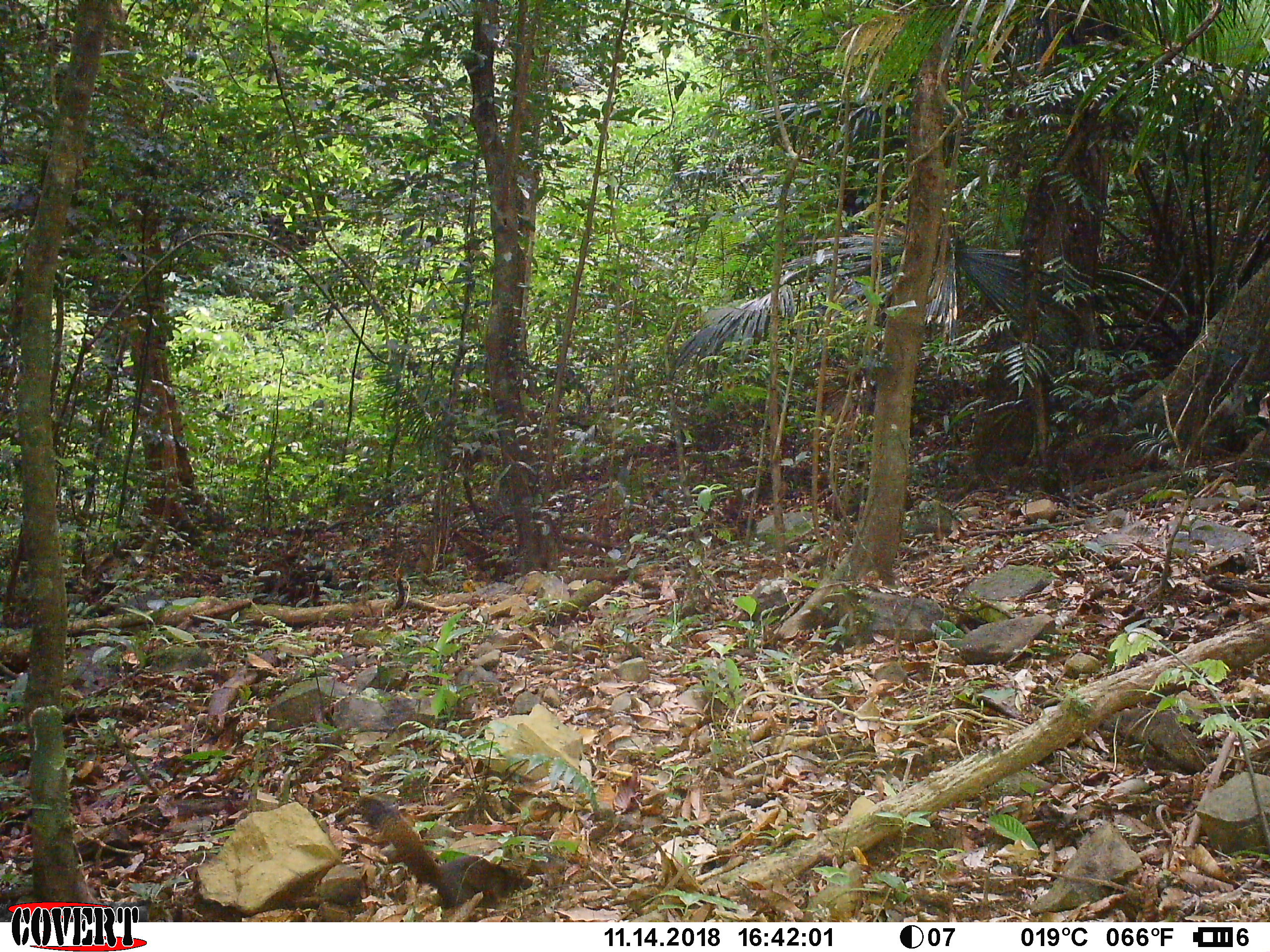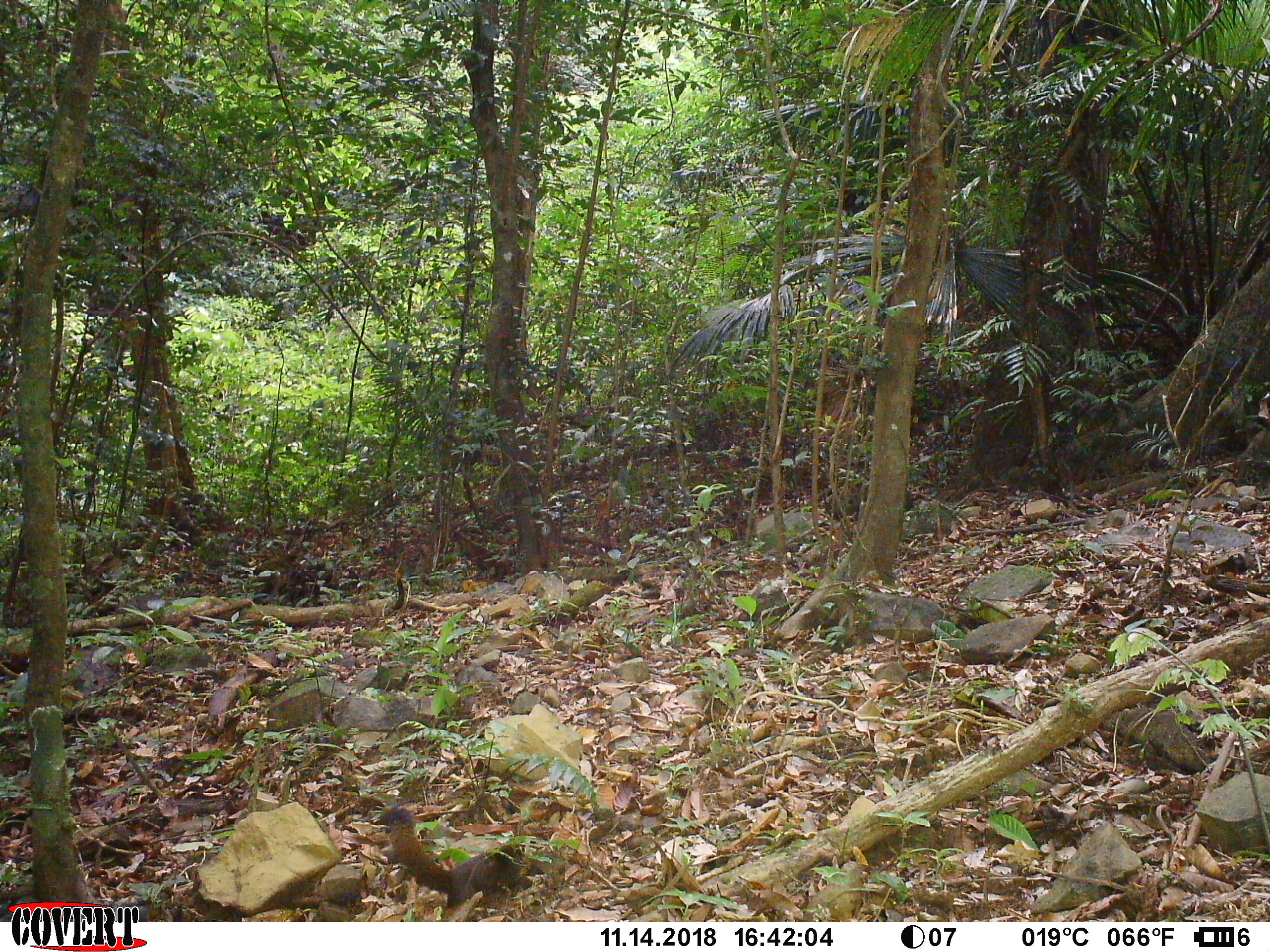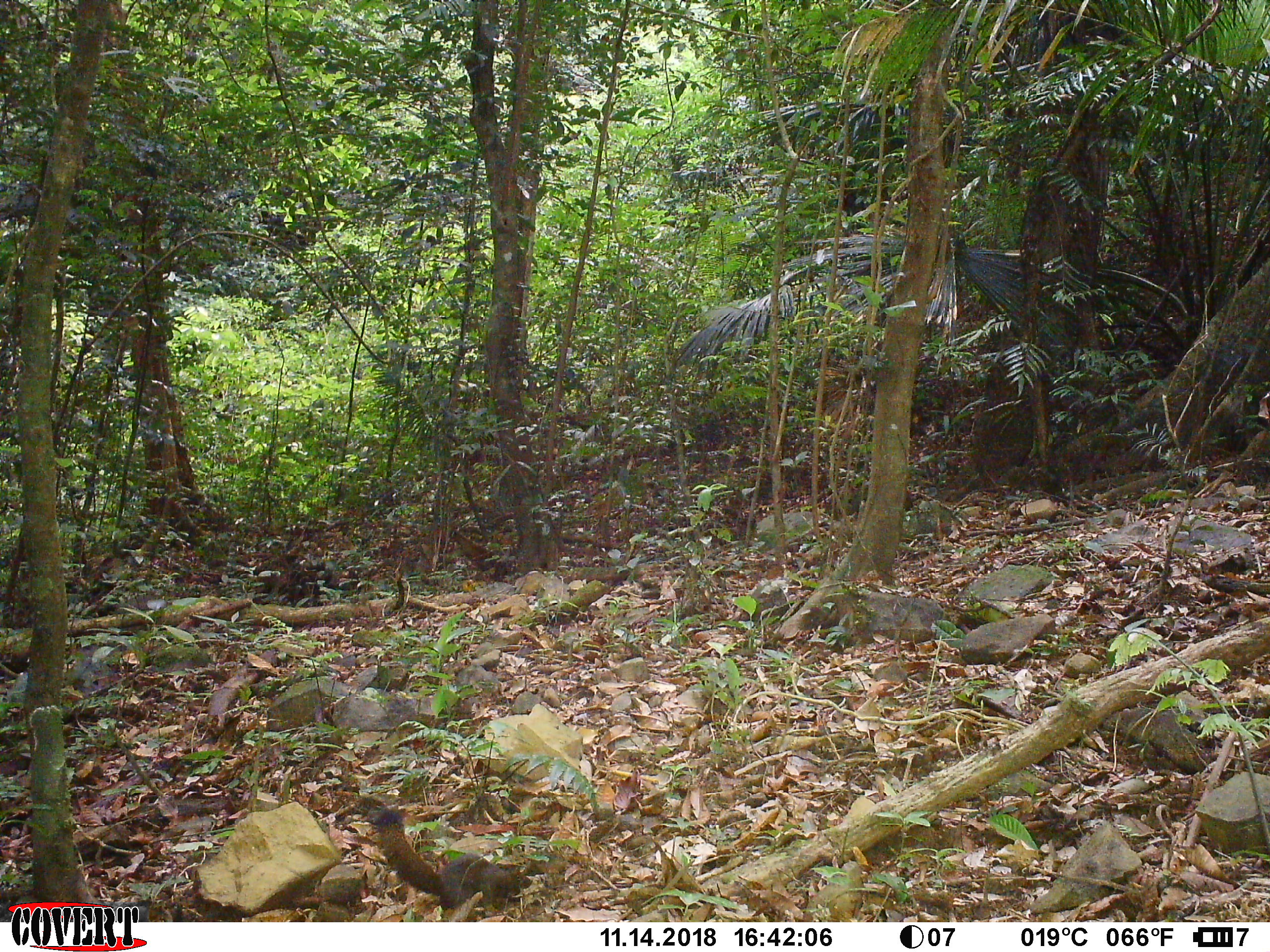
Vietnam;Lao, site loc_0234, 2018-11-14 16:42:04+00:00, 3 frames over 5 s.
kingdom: Animalia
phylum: Chordata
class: Mammalia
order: Rodentia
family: Sciuridae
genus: Callosciurus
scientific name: Callosciurus erythraeus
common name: pallas's squirrel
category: pallass squirrel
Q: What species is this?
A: Pallass squirrel (pallas's squirrel) (Callosciurus erythraeus).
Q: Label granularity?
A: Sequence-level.